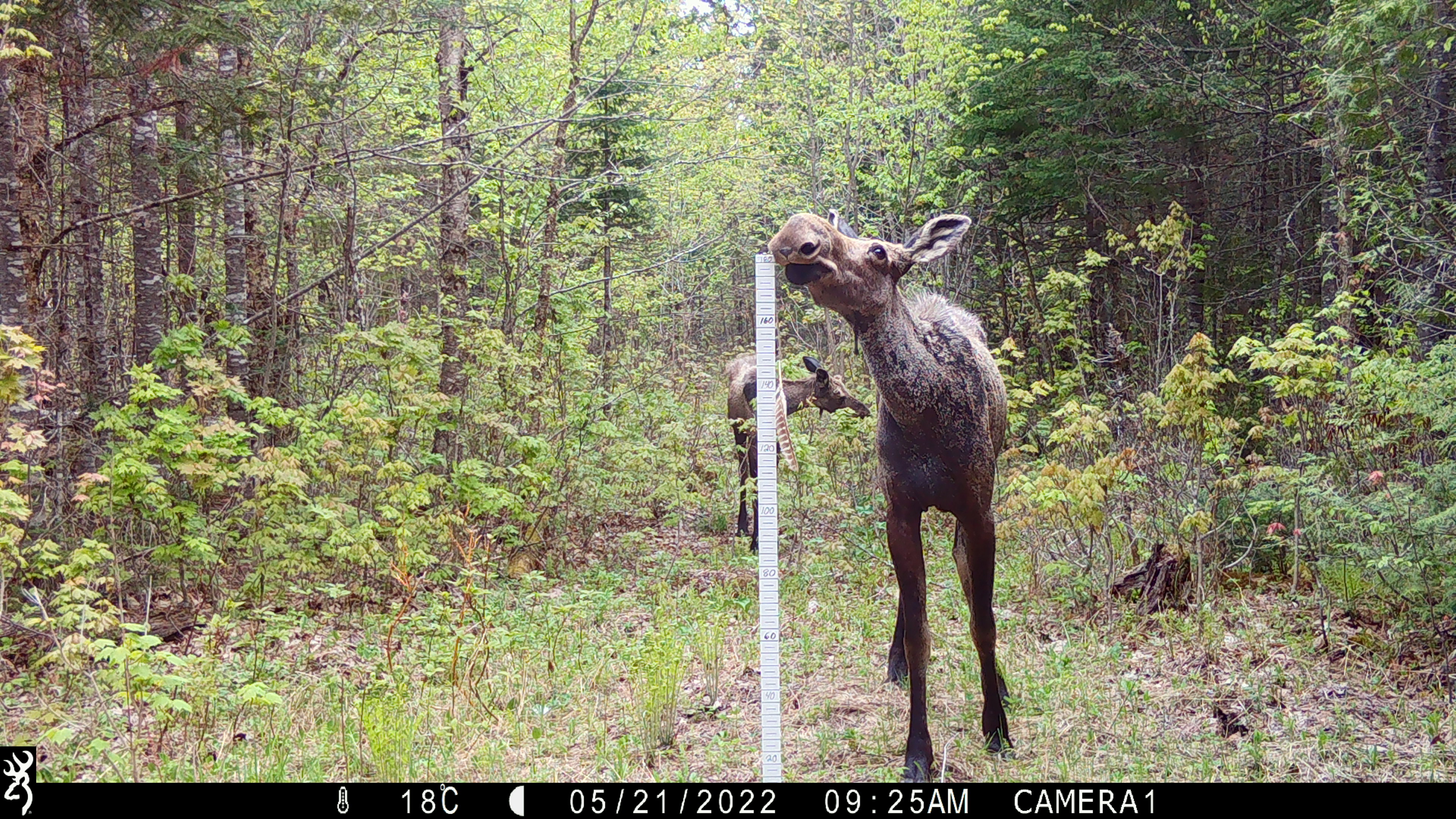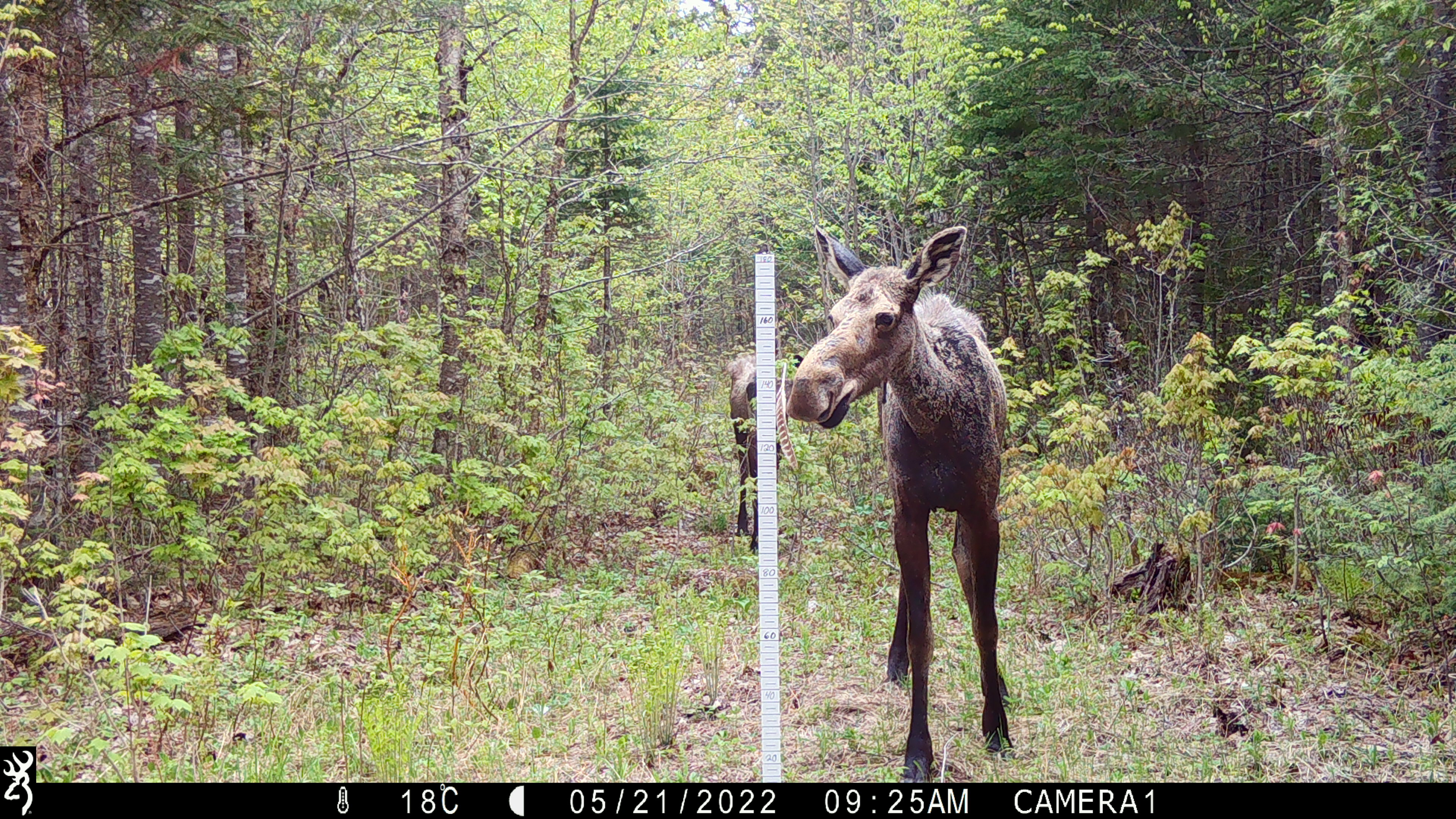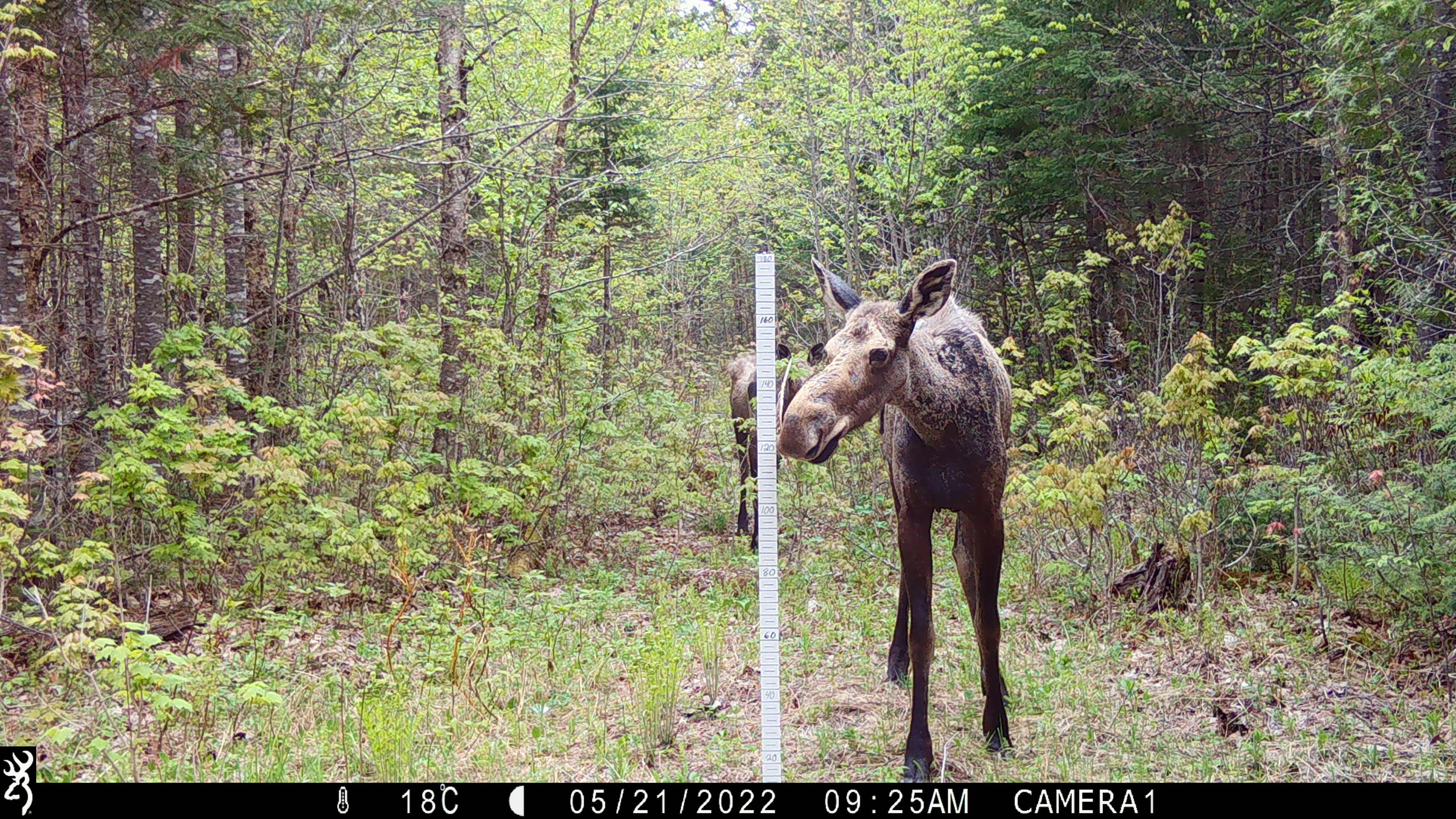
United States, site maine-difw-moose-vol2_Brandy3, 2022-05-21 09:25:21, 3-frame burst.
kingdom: Animalia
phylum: Chordata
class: Mammalia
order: Artiodactyla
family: Cervidae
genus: Alces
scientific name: Alces alces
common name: moose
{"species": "moose (Alces alces)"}